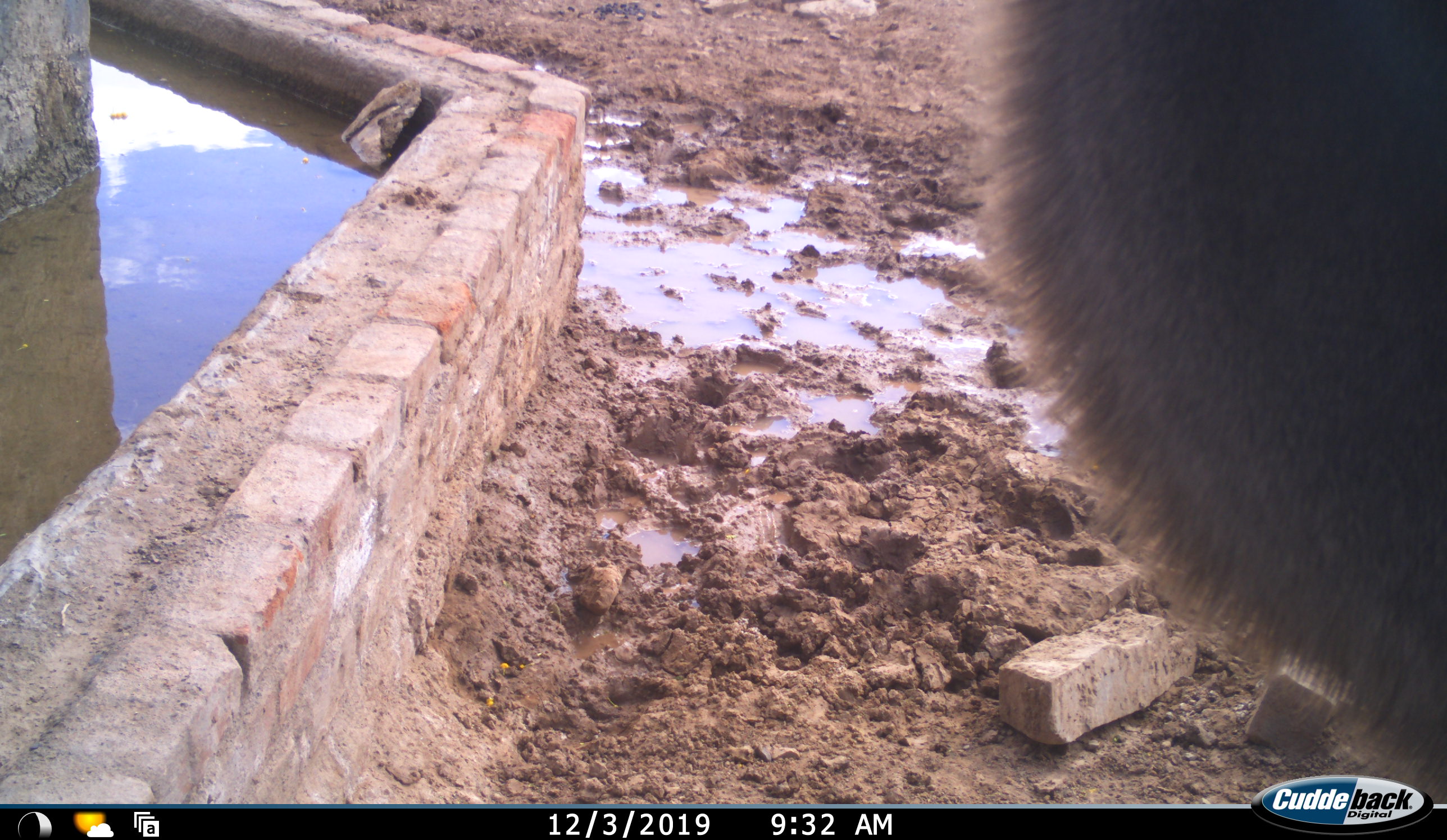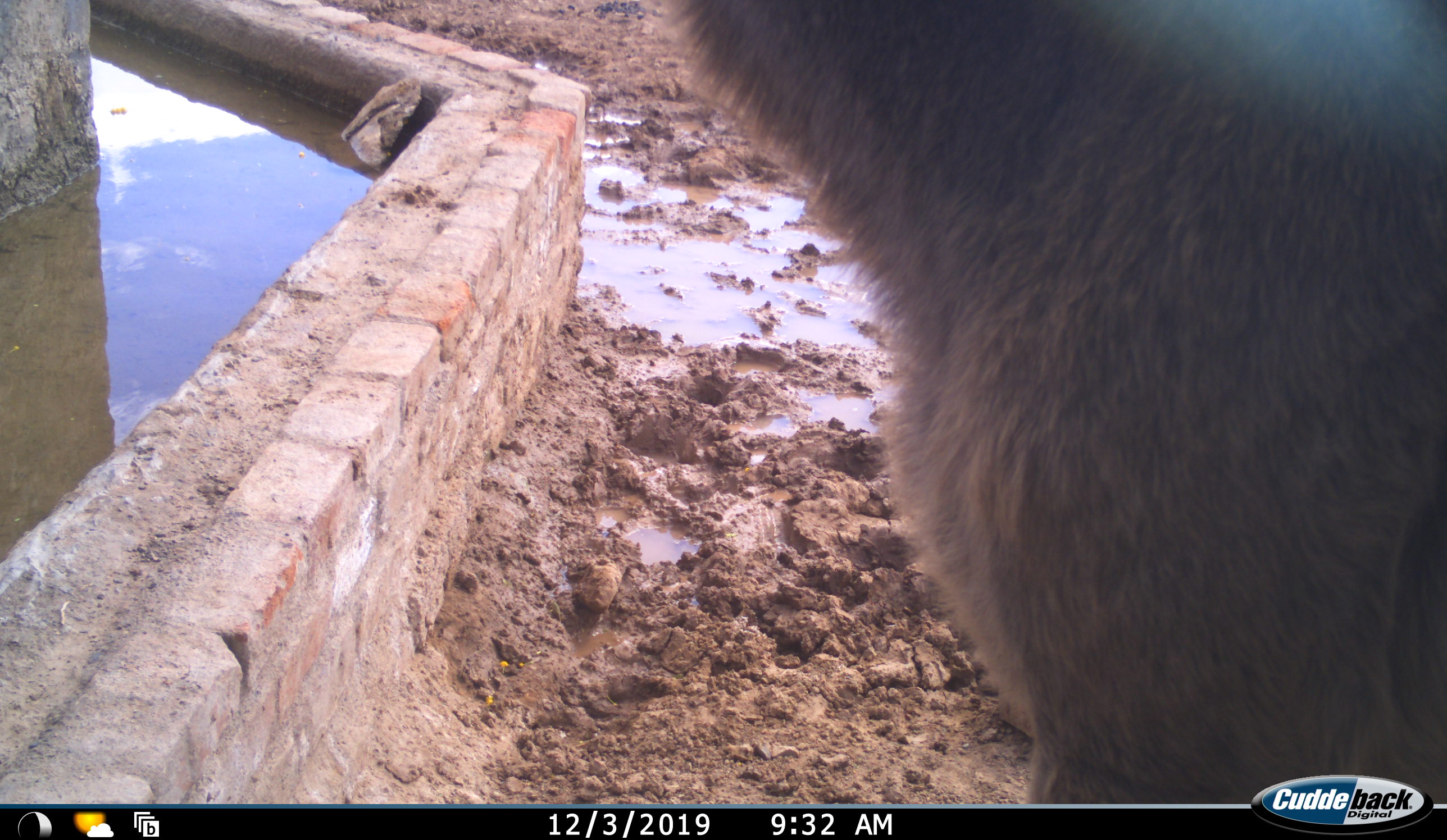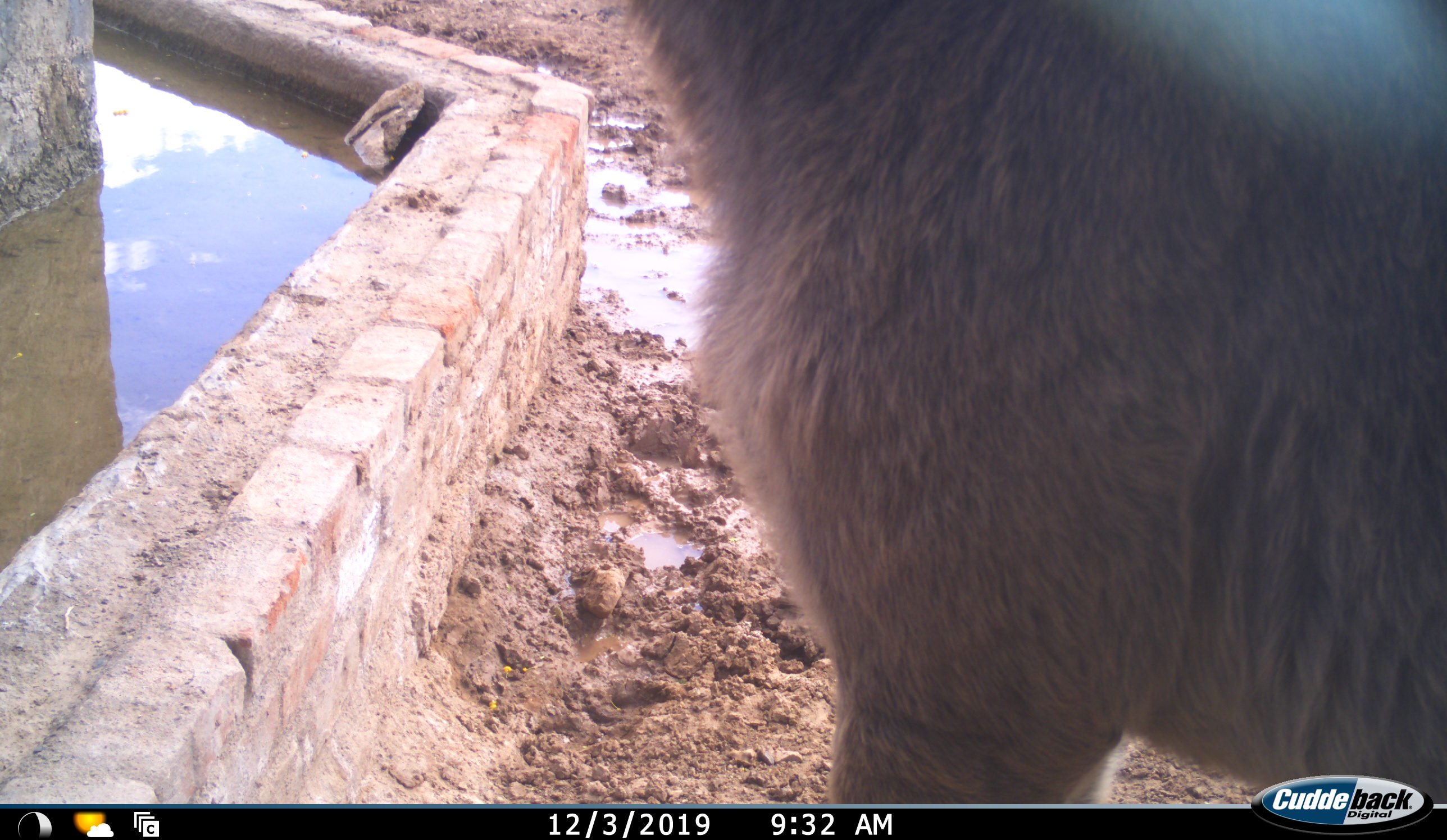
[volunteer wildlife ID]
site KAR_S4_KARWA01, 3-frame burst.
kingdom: Animalia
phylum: Chordata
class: Mammalia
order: Artiodactyla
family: Bovidae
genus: Tragelaphus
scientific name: Tragelaphus oryx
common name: eland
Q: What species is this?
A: Eland (Tragelaphus oryx).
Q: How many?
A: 1.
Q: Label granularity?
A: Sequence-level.